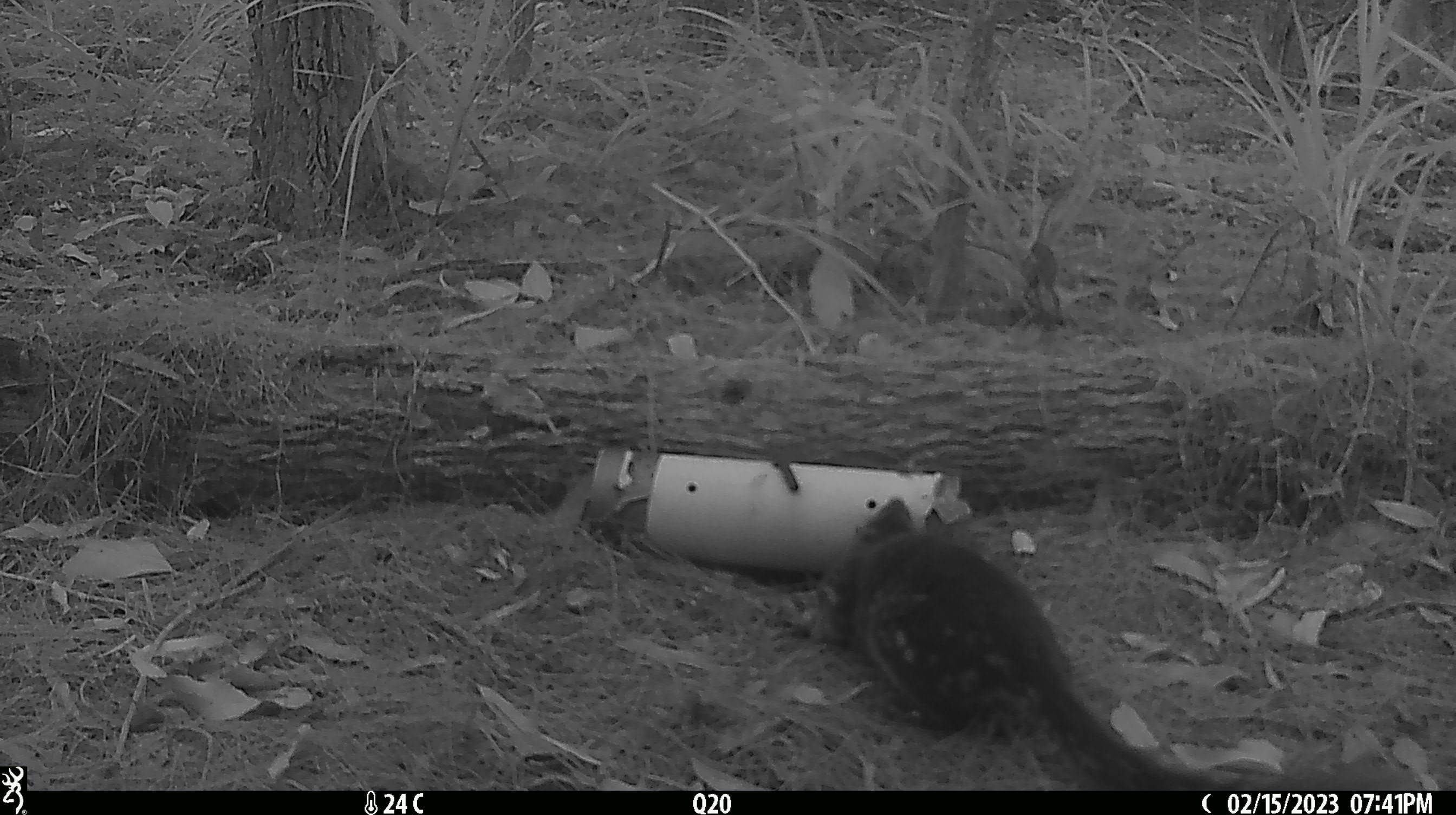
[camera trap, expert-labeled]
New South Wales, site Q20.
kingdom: Animalia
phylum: Chordata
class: Mammalia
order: Dasyuromorphia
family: Dasyuridae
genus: Dasyurus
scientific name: Dasyurus maculatus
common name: spotted-tailed quoll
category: quoll